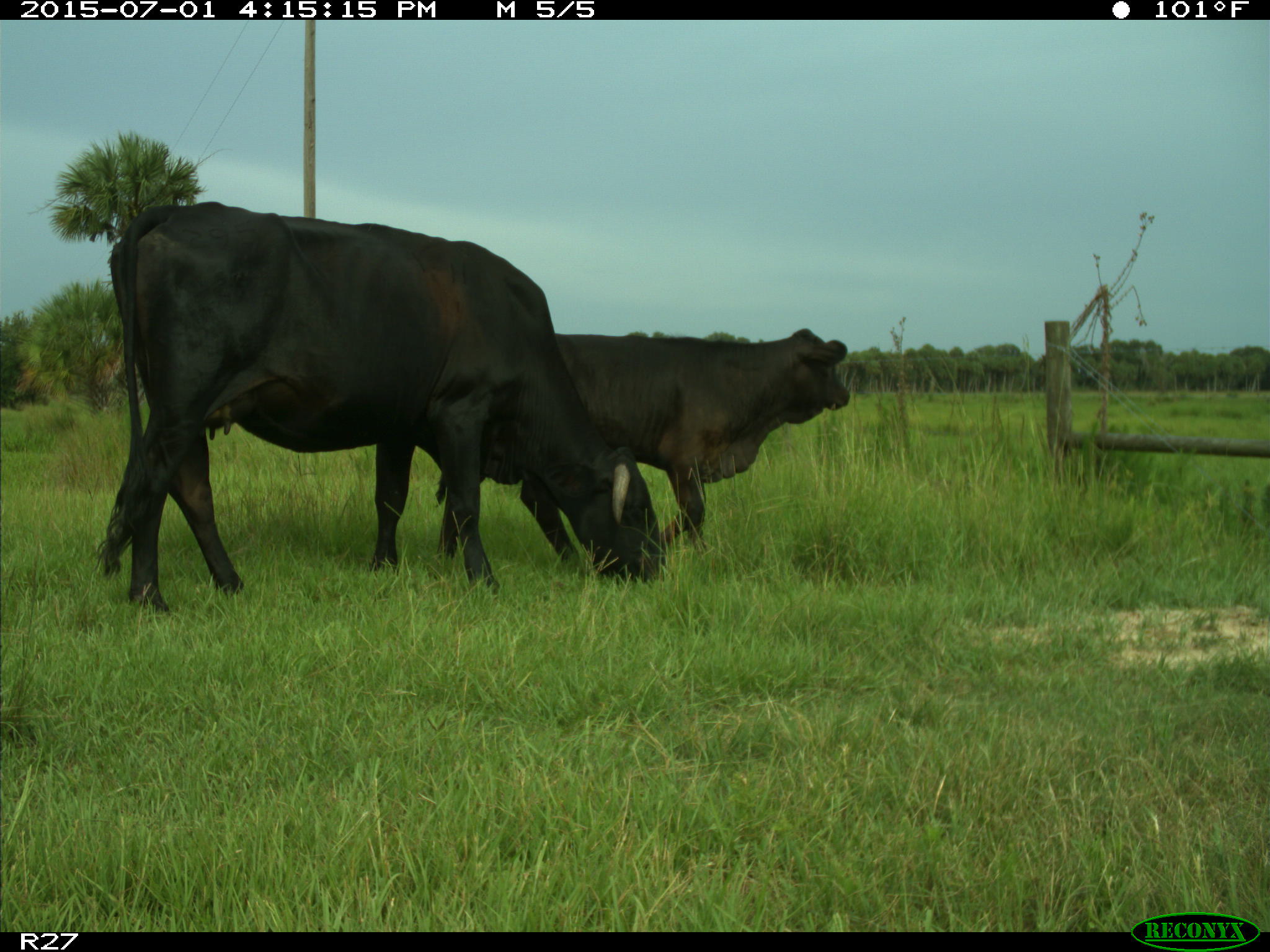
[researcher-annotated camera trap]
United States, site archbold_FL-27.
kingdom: Animalia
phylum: Chordata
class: Mammalia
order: Artiodactyla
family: Bovidae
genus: Bos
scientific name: Bos taurus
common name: domestic cow